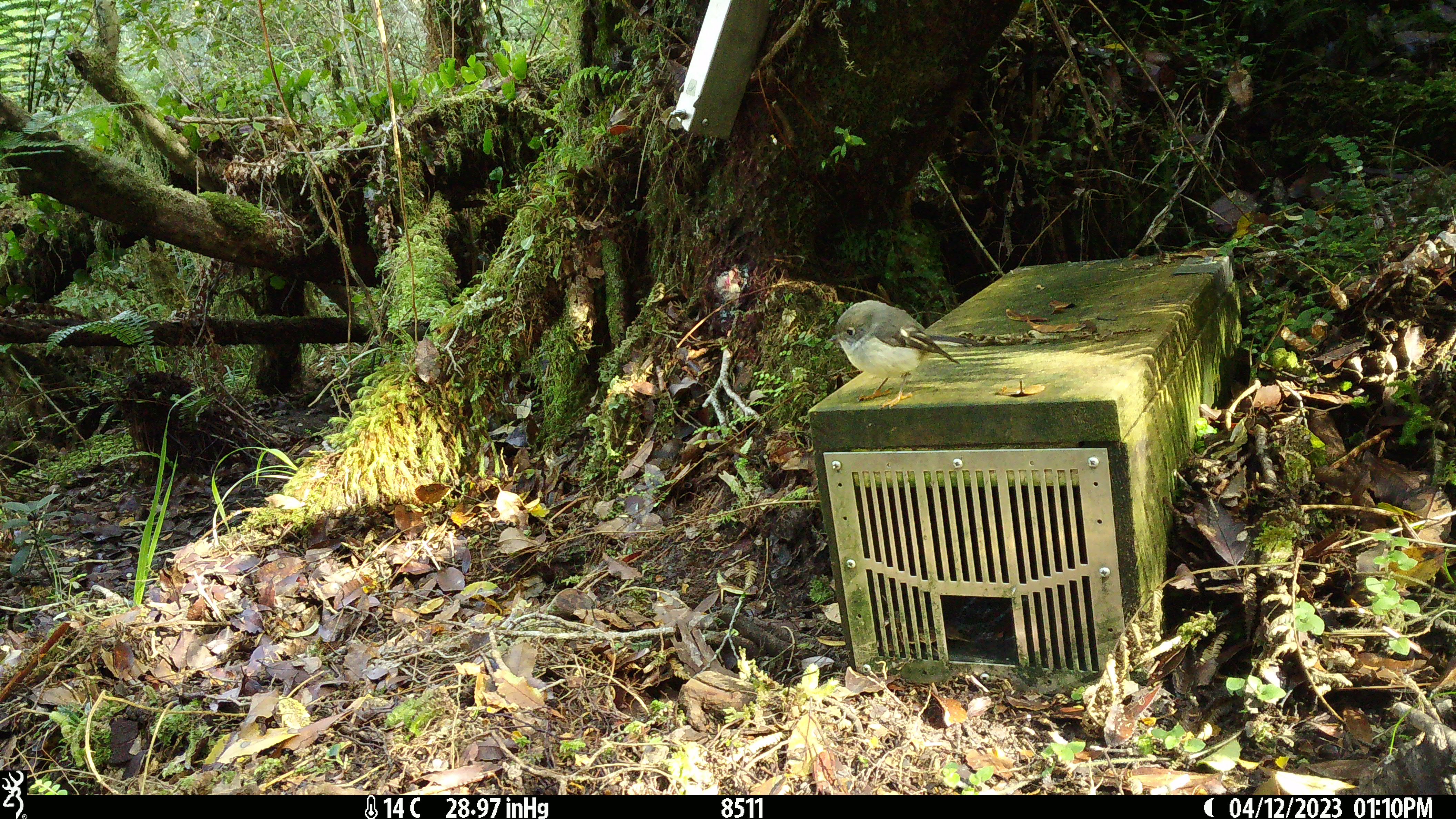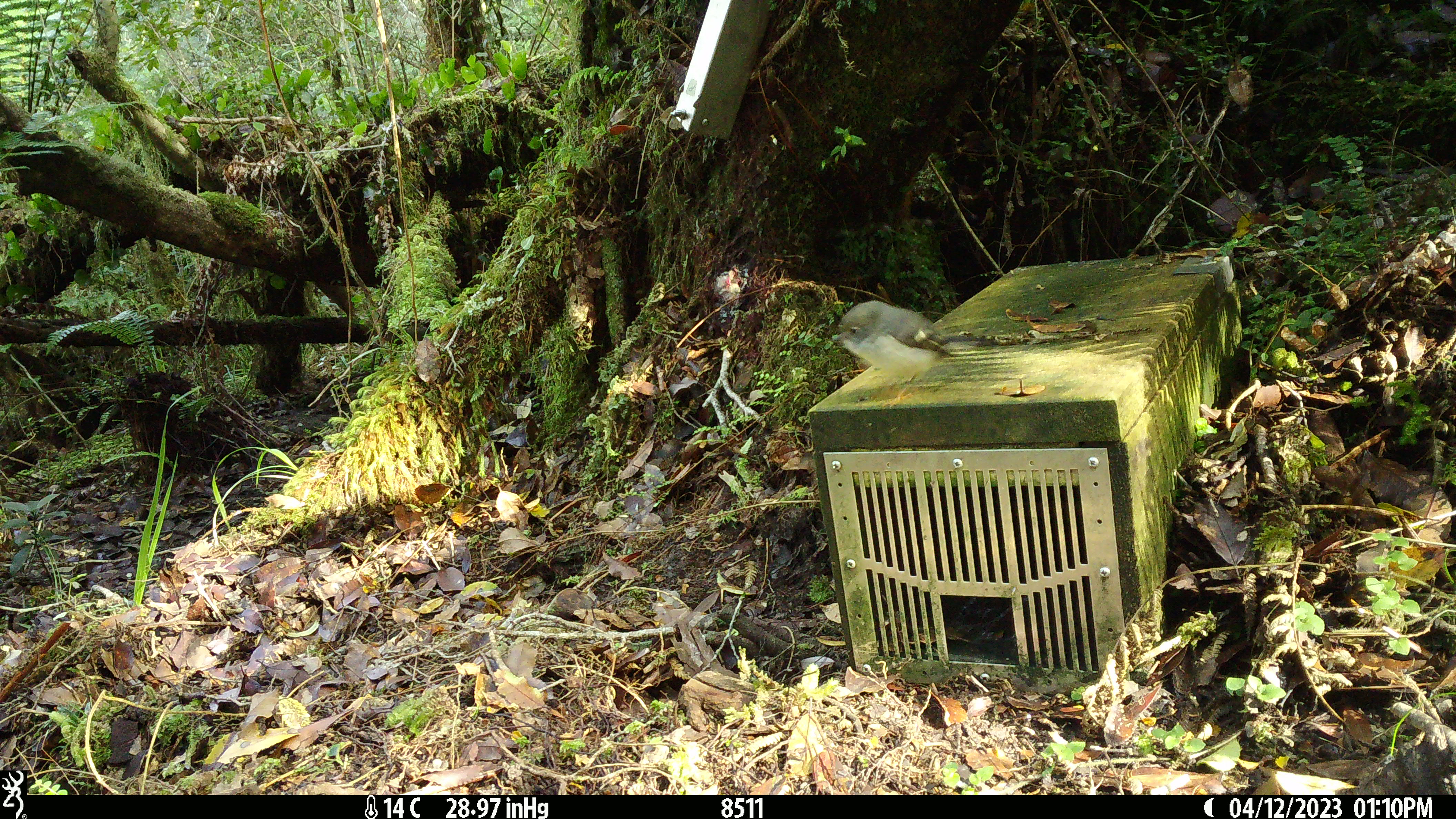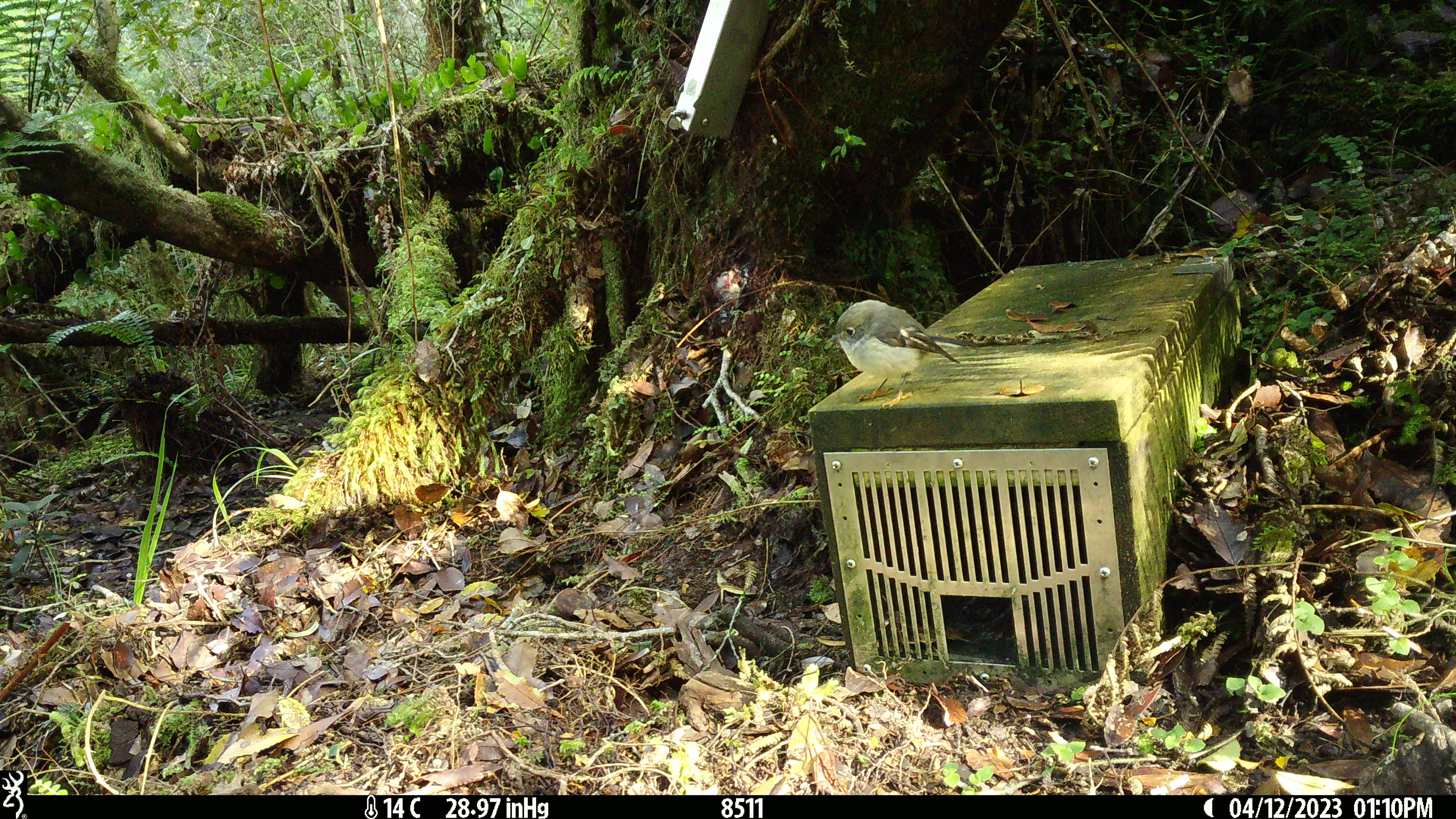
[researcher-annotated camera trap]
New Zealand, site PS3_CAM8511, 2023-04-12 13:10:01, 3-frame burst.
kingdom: Animalia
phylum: Chordata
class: Aves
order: Passeriformes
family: Petroicidae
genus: Petroica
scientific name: Petroica macrocephala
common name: tomtit